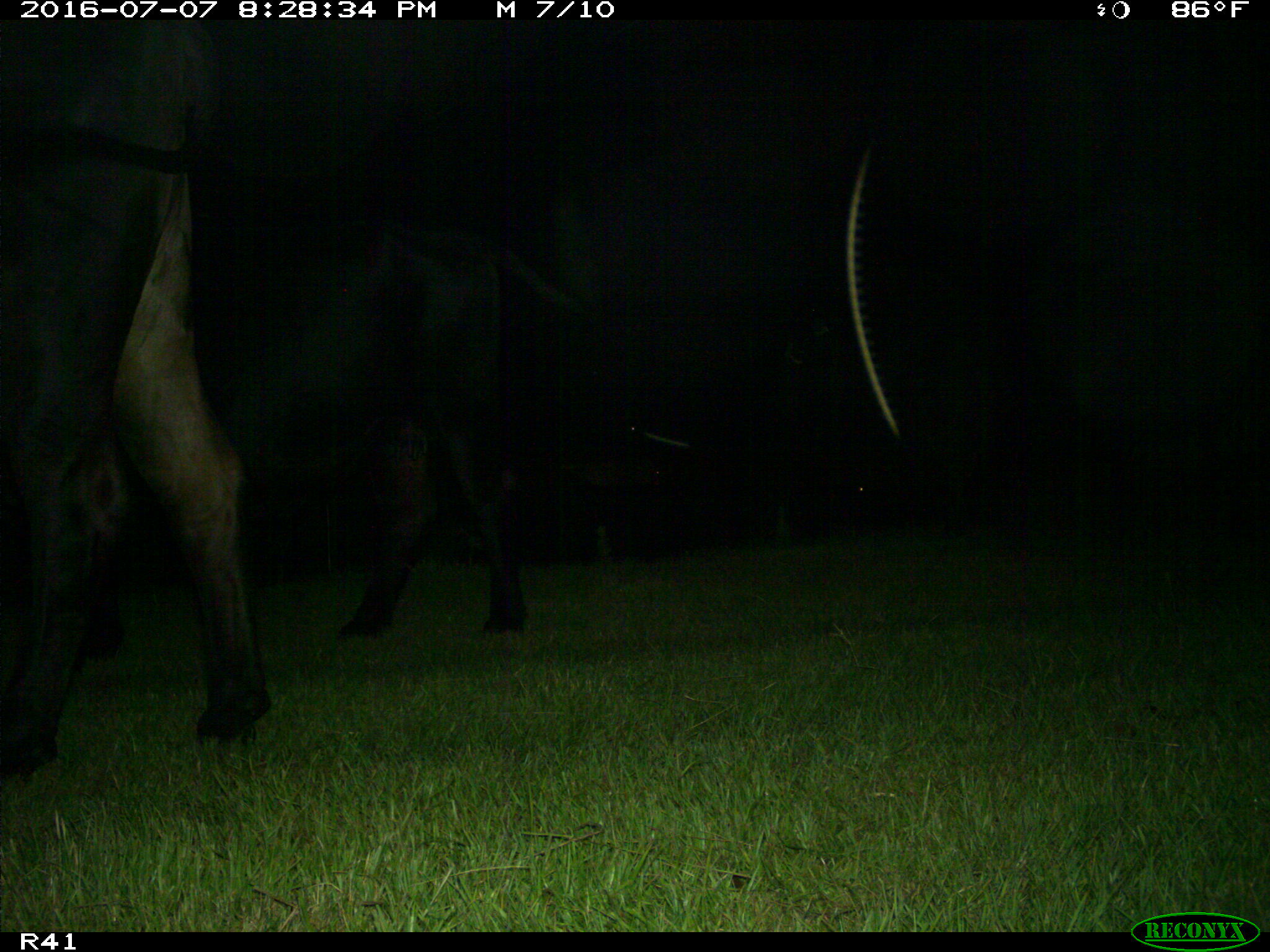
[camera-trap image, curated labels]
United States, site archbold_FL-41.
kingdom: Animalia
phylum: Chordata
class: Mammalia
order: Artiodactyla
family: Bovidae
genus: Bos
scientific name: Bos taurus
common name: domestic cow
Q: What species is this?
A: Bos taurus (domestic cow).